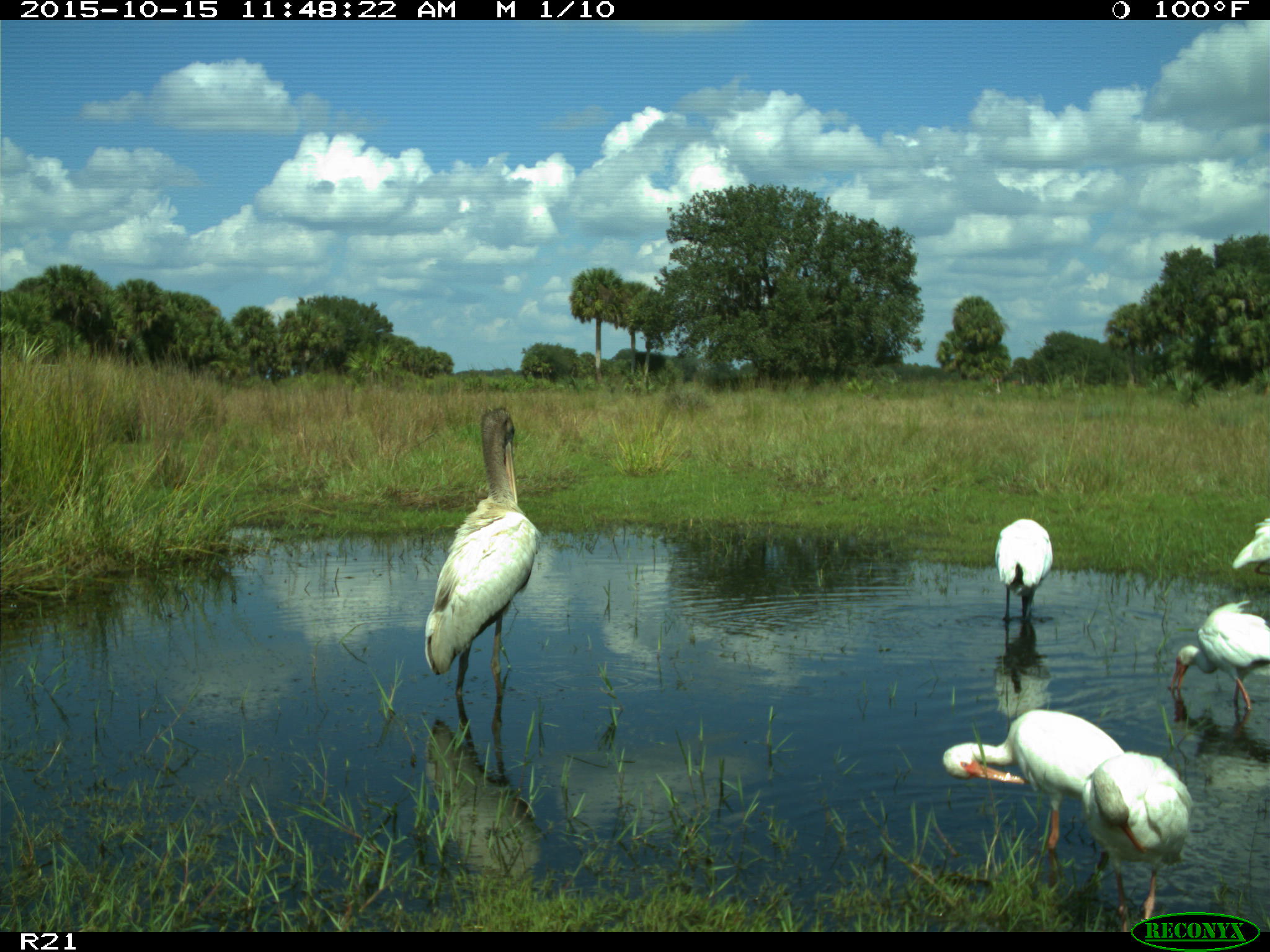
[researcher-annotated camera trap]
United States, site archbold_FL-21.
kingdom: Animalia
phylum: Chordata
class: Aves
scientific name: Aves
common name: birds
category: unidentified bird